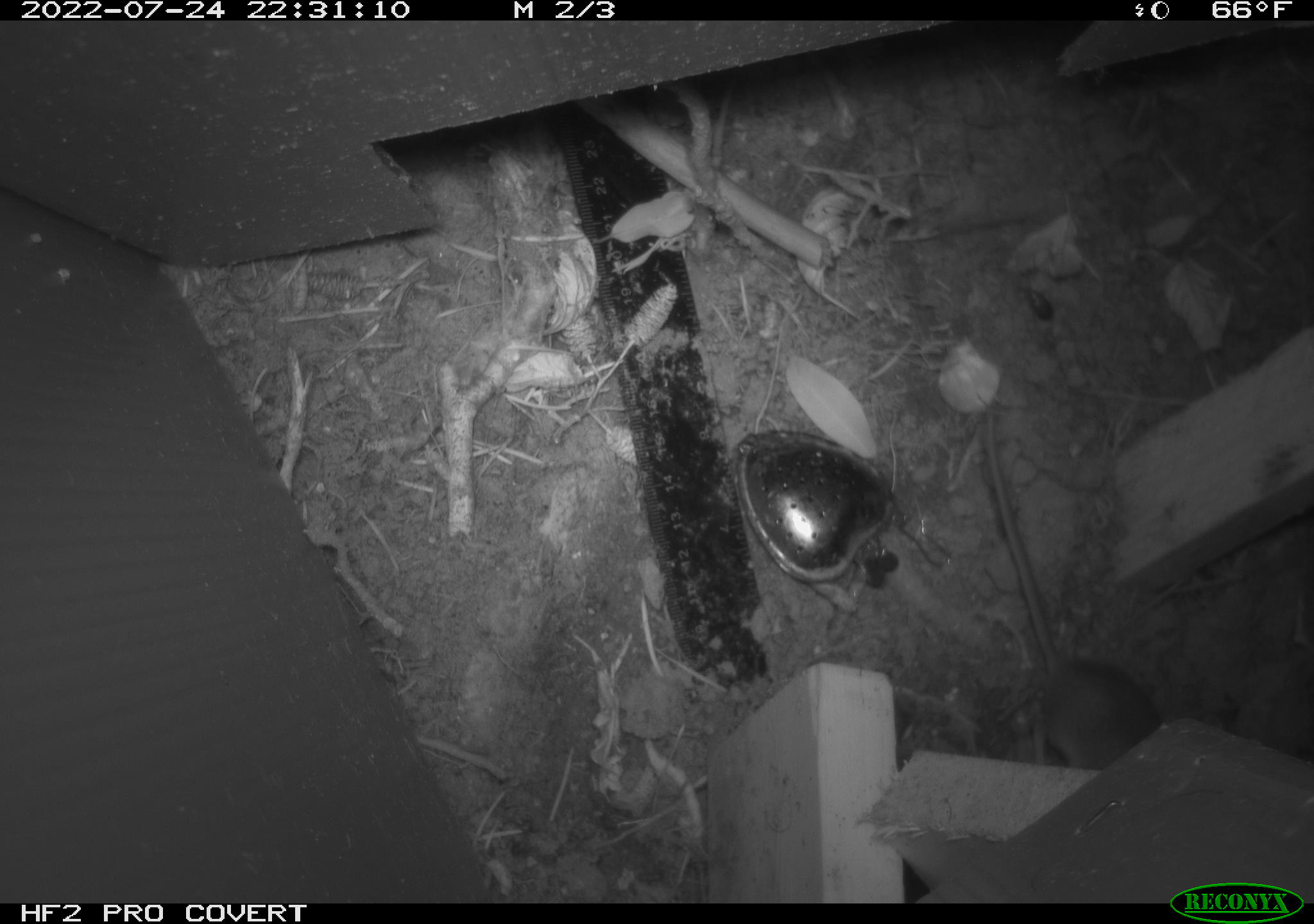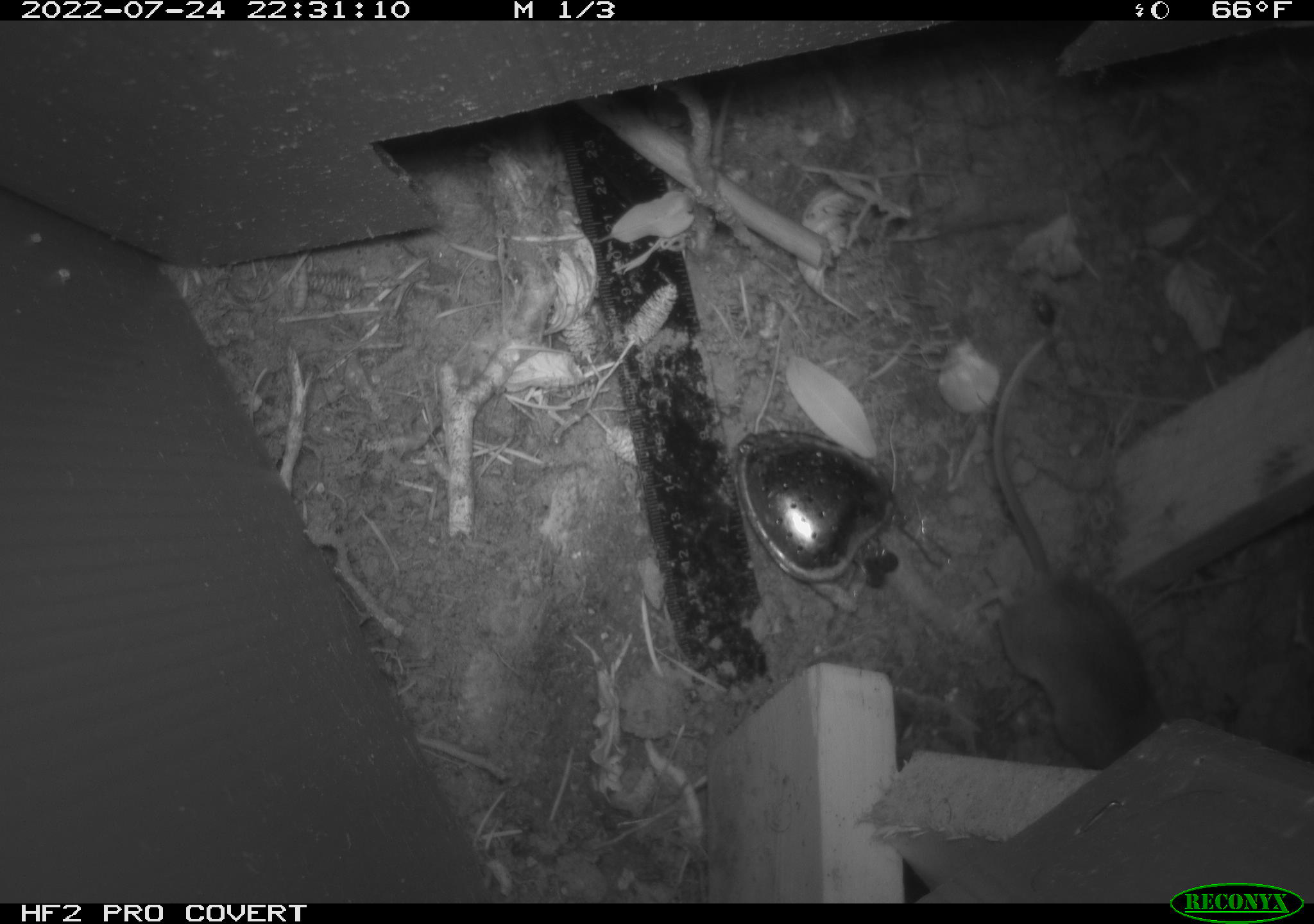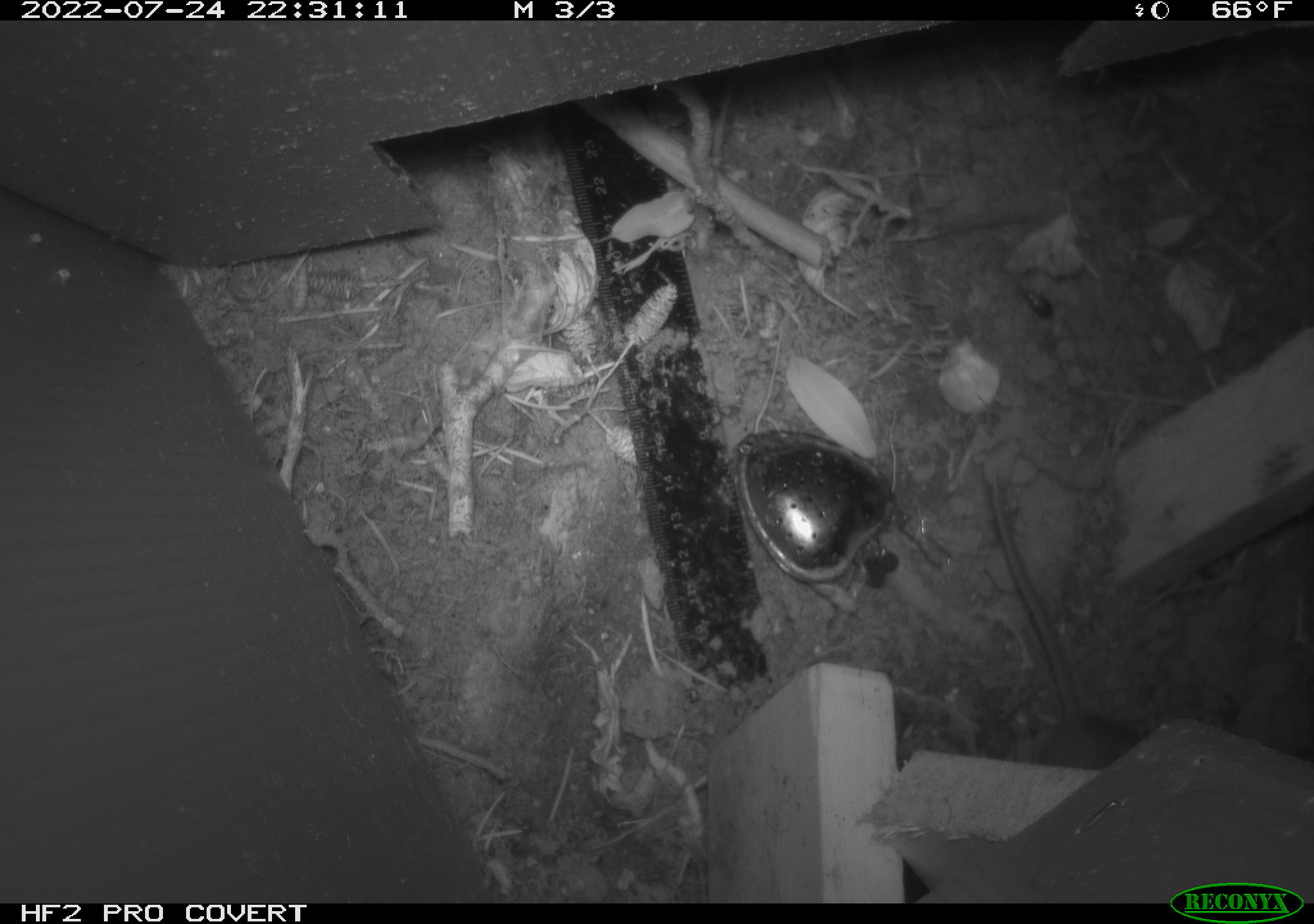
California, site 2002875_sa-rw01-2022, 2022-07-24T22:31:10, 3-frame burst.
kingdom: Animalia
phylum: Chordata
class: Mammalia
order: Rodentia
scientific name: Rodentia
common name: rodent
Rodent (Rodentia).